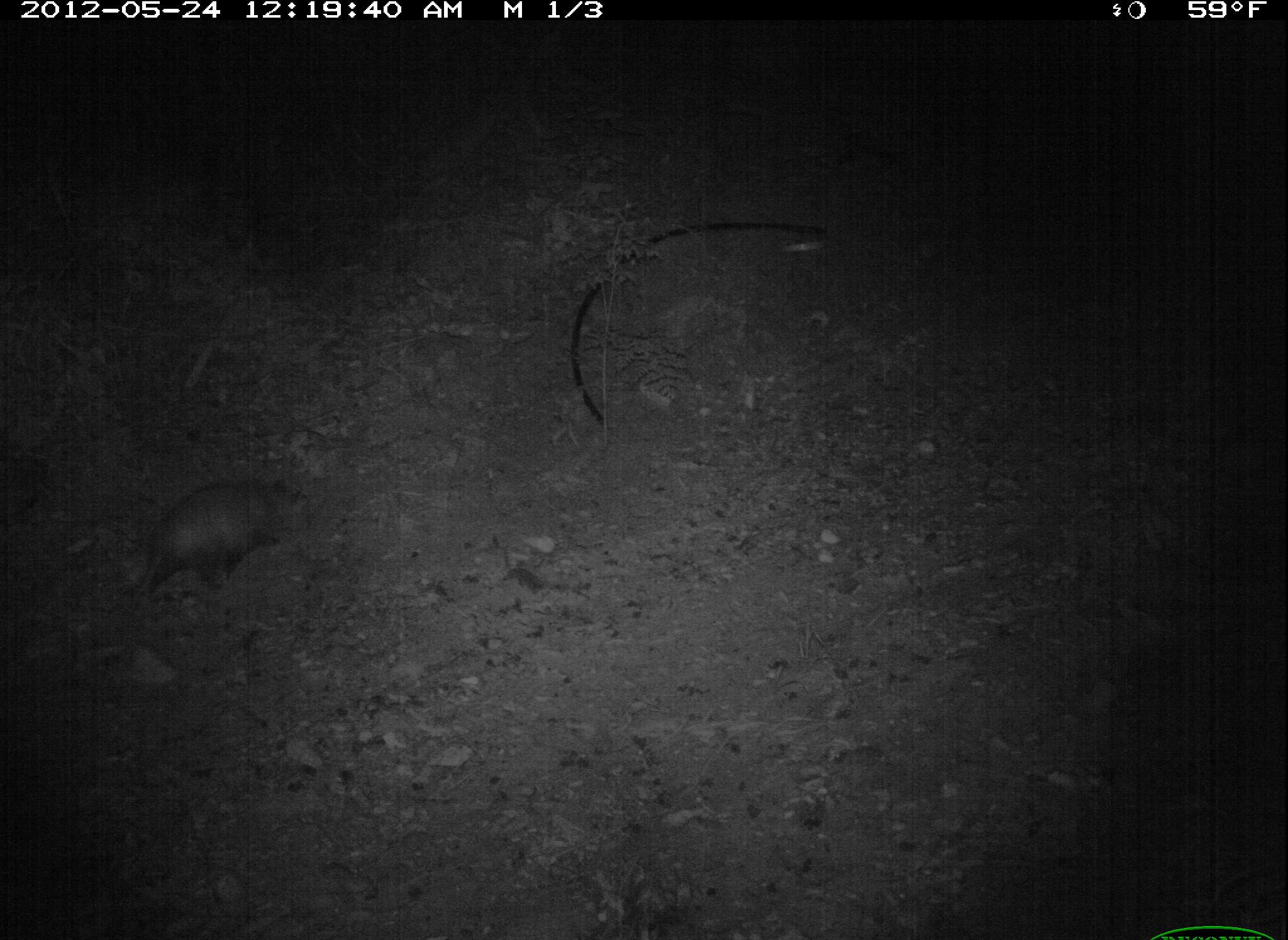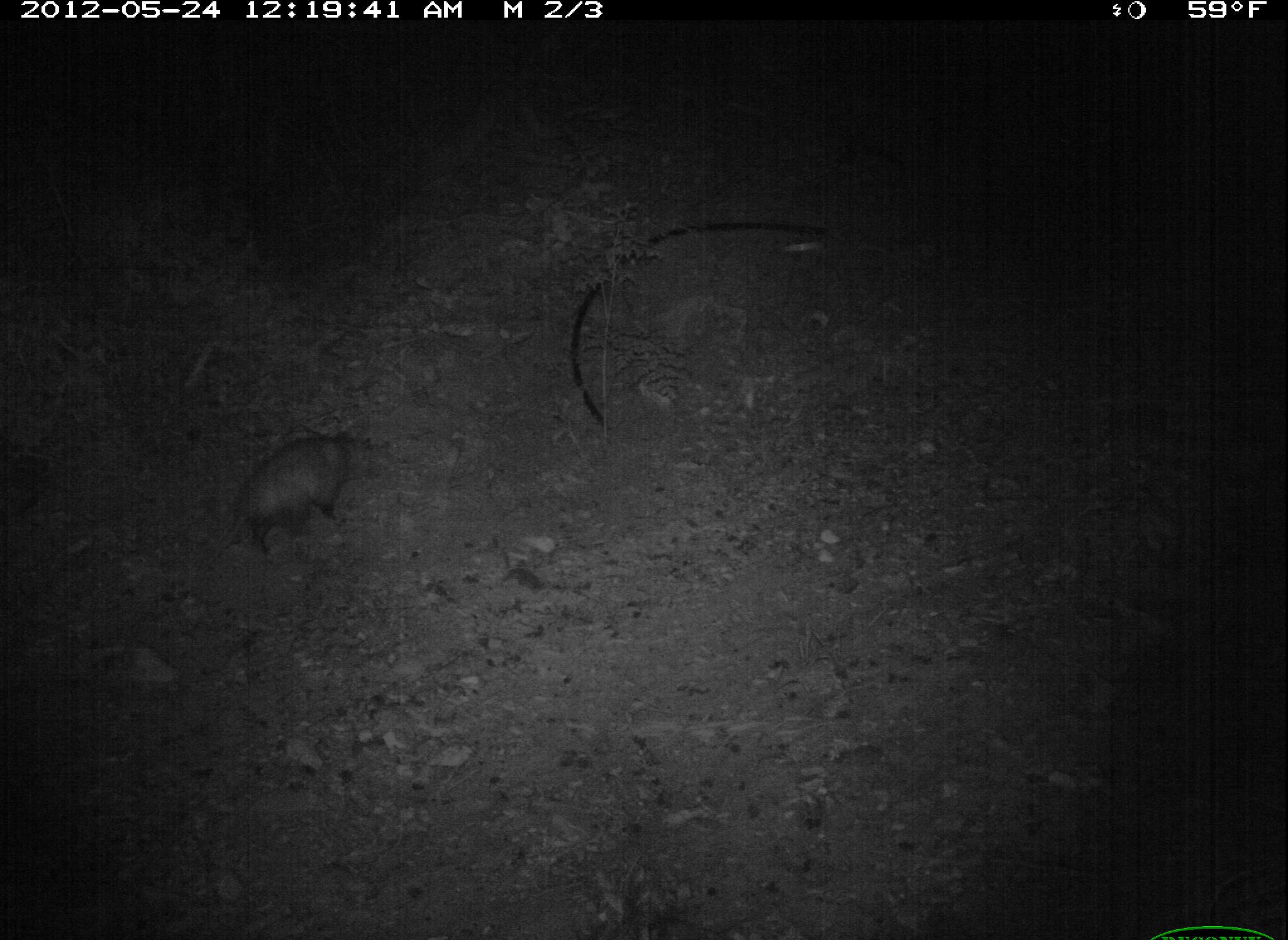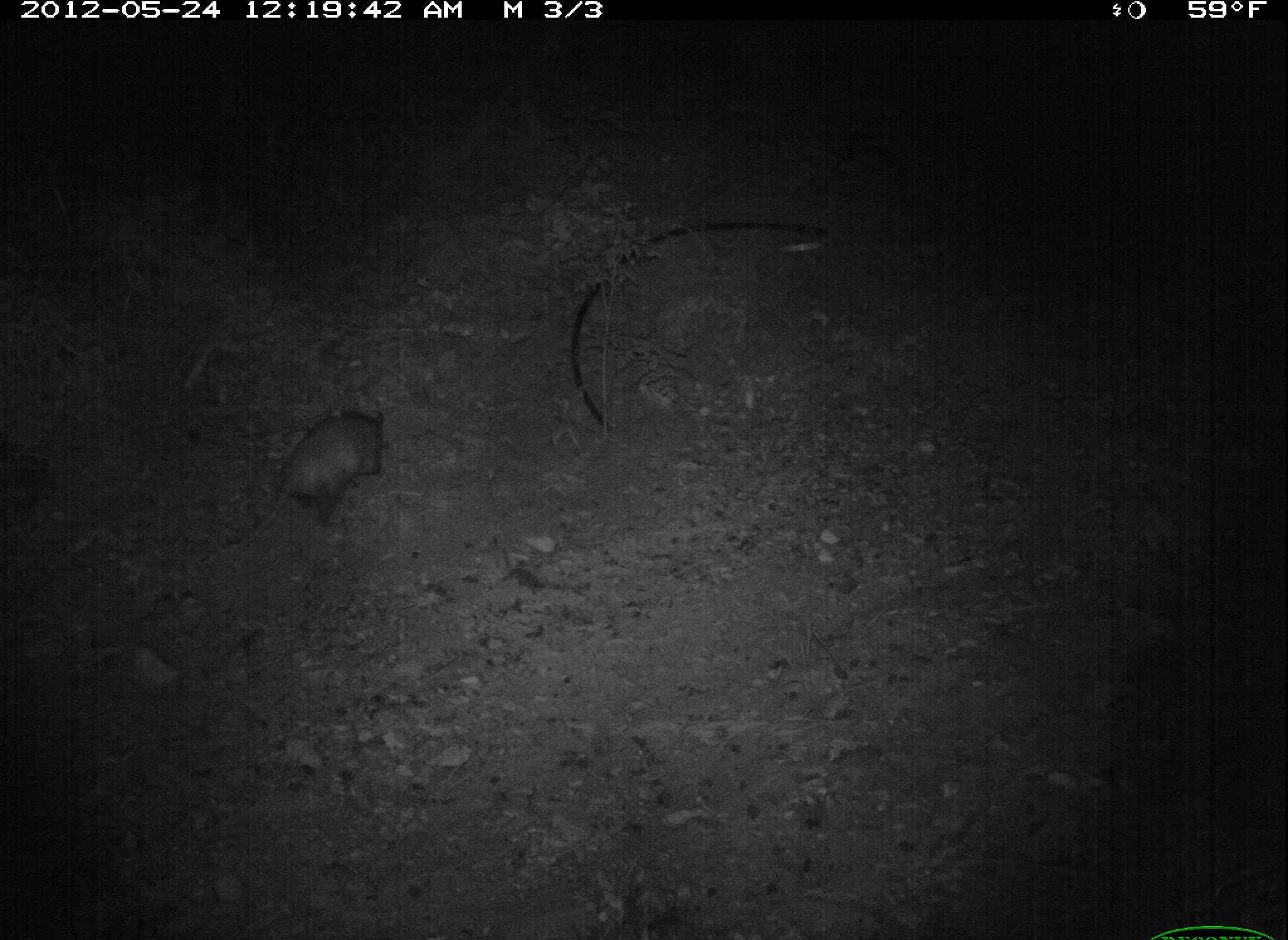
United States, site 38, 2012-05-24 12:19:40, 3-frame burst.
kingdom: Animalia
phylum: Chordata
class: Mammalia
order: Didelphimorphia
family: Didelphidae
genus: Didelphis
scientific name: Didelphis virginiana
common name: virginia opossum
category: opossum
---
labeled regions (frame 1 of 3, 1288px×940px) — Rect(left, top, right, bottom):
opossum: Rect(109, 465, 328, 610)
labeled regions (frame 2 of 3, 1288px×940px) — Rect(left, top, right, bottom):
opossum: Rect(206, 399, 425, 583)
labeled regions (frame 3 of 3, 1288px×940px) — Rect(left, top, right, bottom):
opossum: Rect(238, 404, 394, 546)